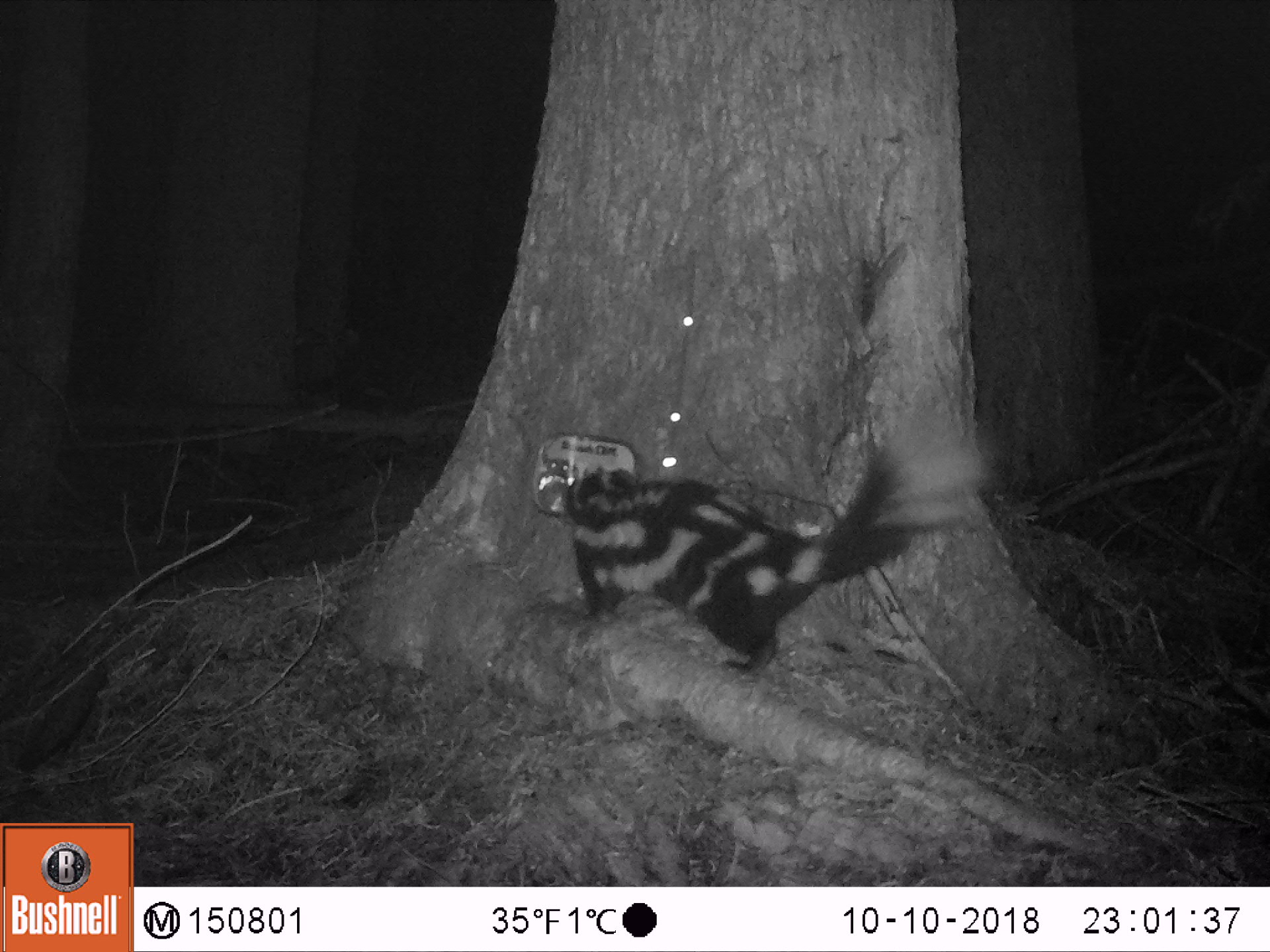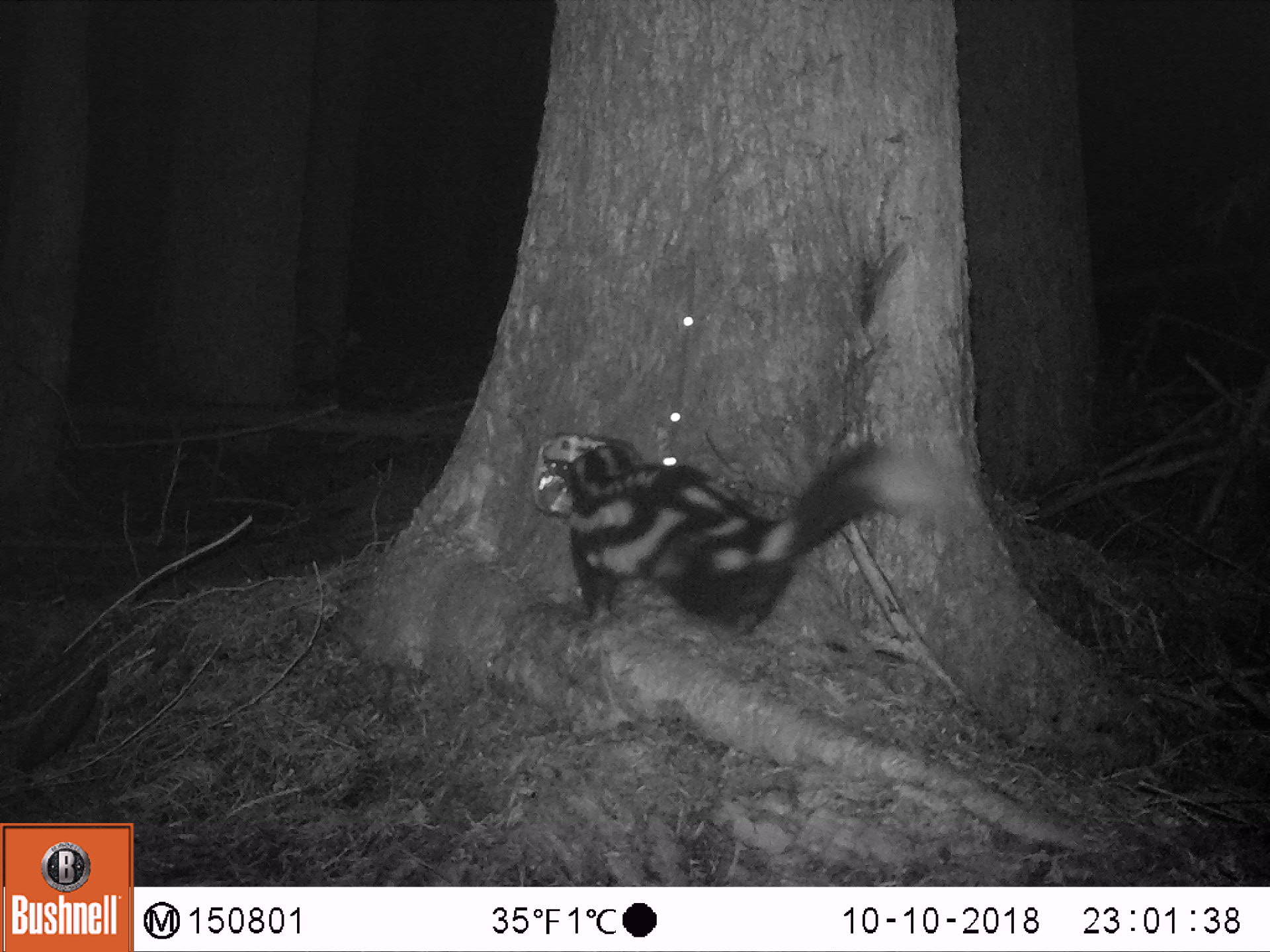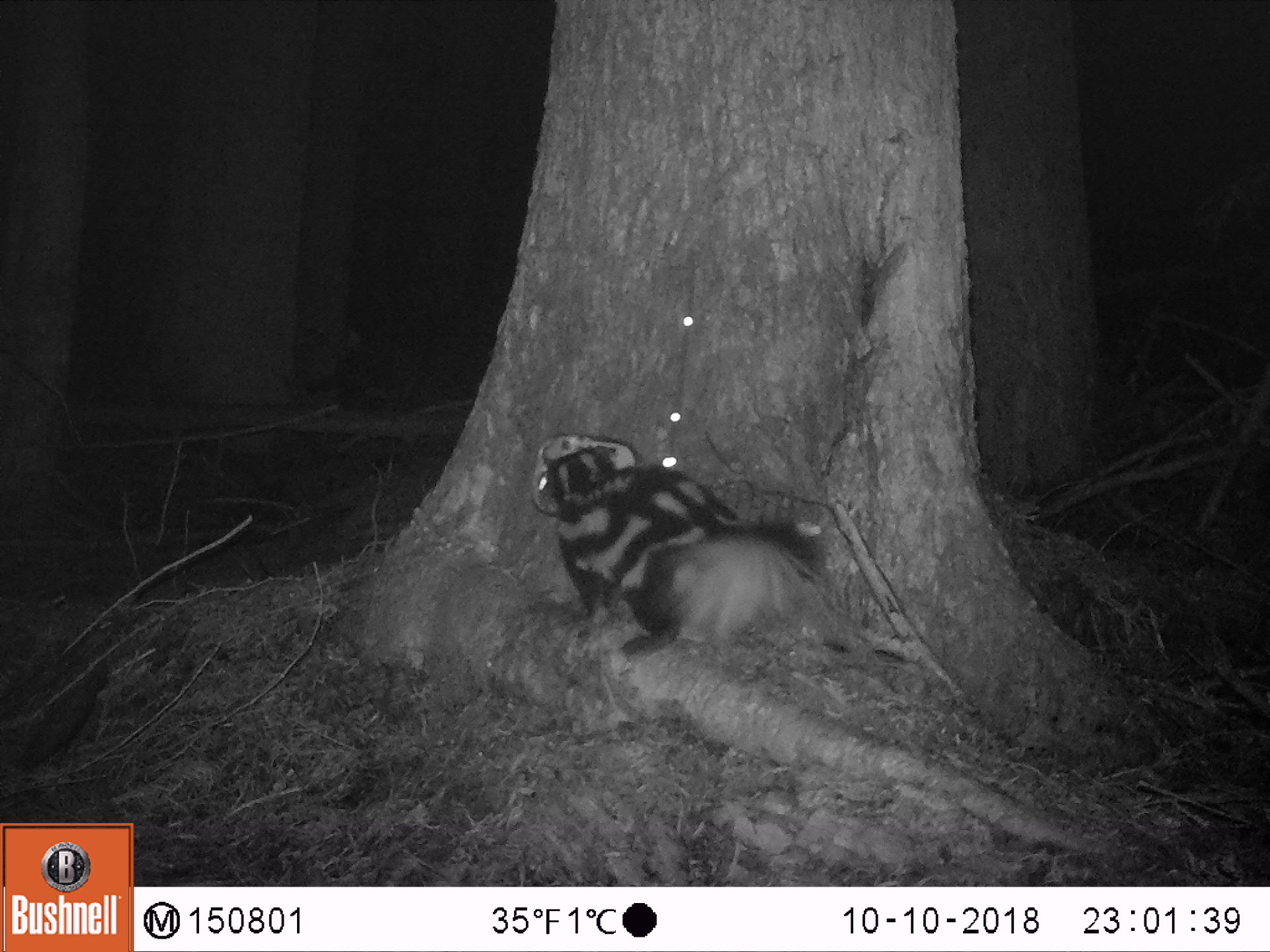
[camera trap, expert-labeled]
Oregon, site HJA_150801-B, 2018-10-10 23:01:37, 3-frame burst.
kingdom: Animalia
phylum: Chordata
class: Mammalia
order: Carnivora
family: Mephitidae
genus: Spilogale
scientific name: Spilogale gracilis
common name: western spotted skunk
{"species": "western spotted skunk (Spilogale gracilis)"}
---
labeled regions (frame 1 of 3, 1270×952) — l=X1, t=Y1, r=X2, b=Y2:
western spotted skunk: l=543, t=354, r=1008, b=697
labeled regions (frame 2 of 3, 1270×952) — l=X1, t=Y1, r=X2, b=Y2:
western spotted skunk: l=548, t=404, r=973, b=660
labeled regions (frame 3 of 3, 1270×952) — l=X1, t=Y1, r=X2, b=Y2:
western spotted skunk: l=518, t=437, r=854, b=685